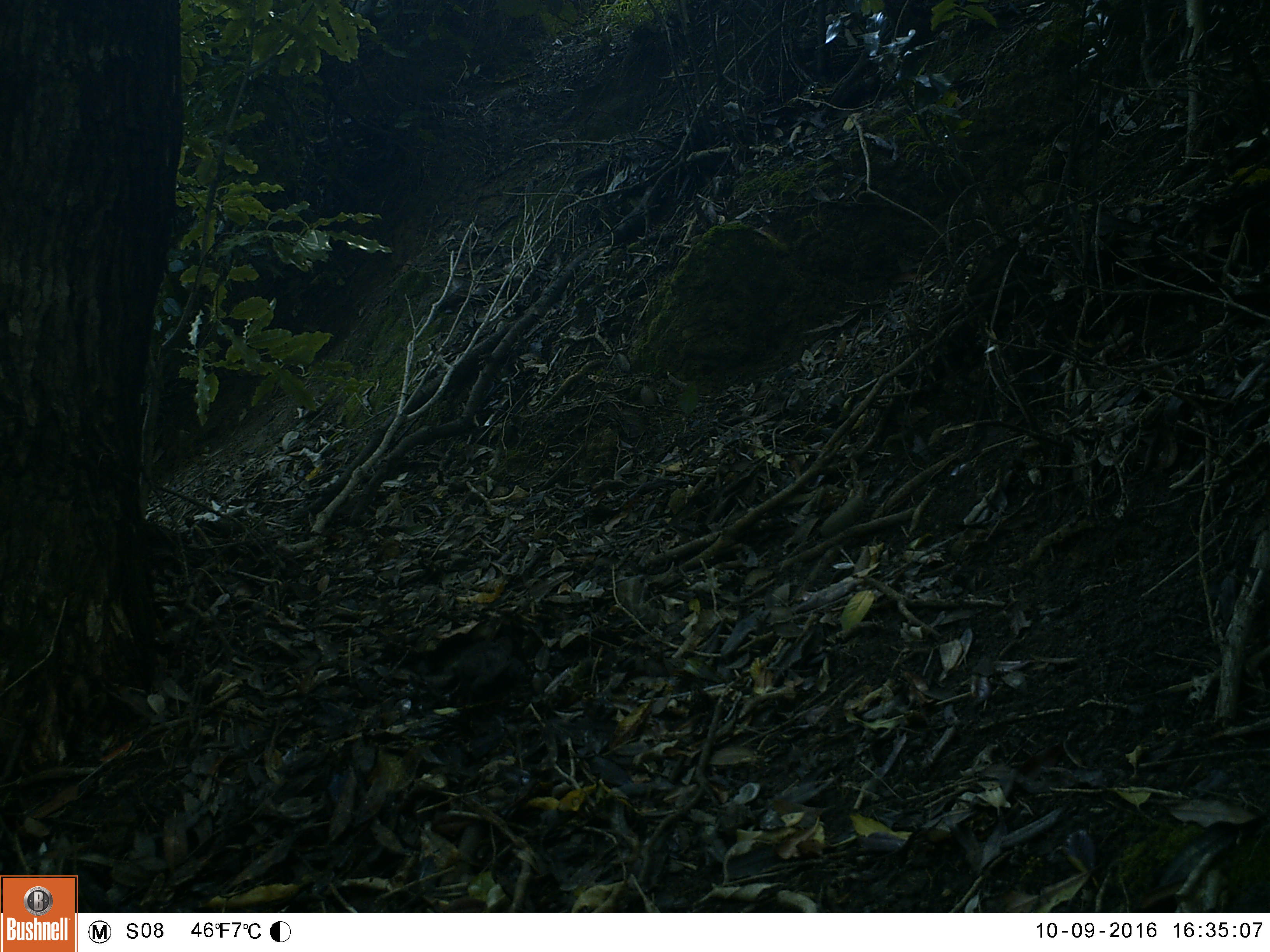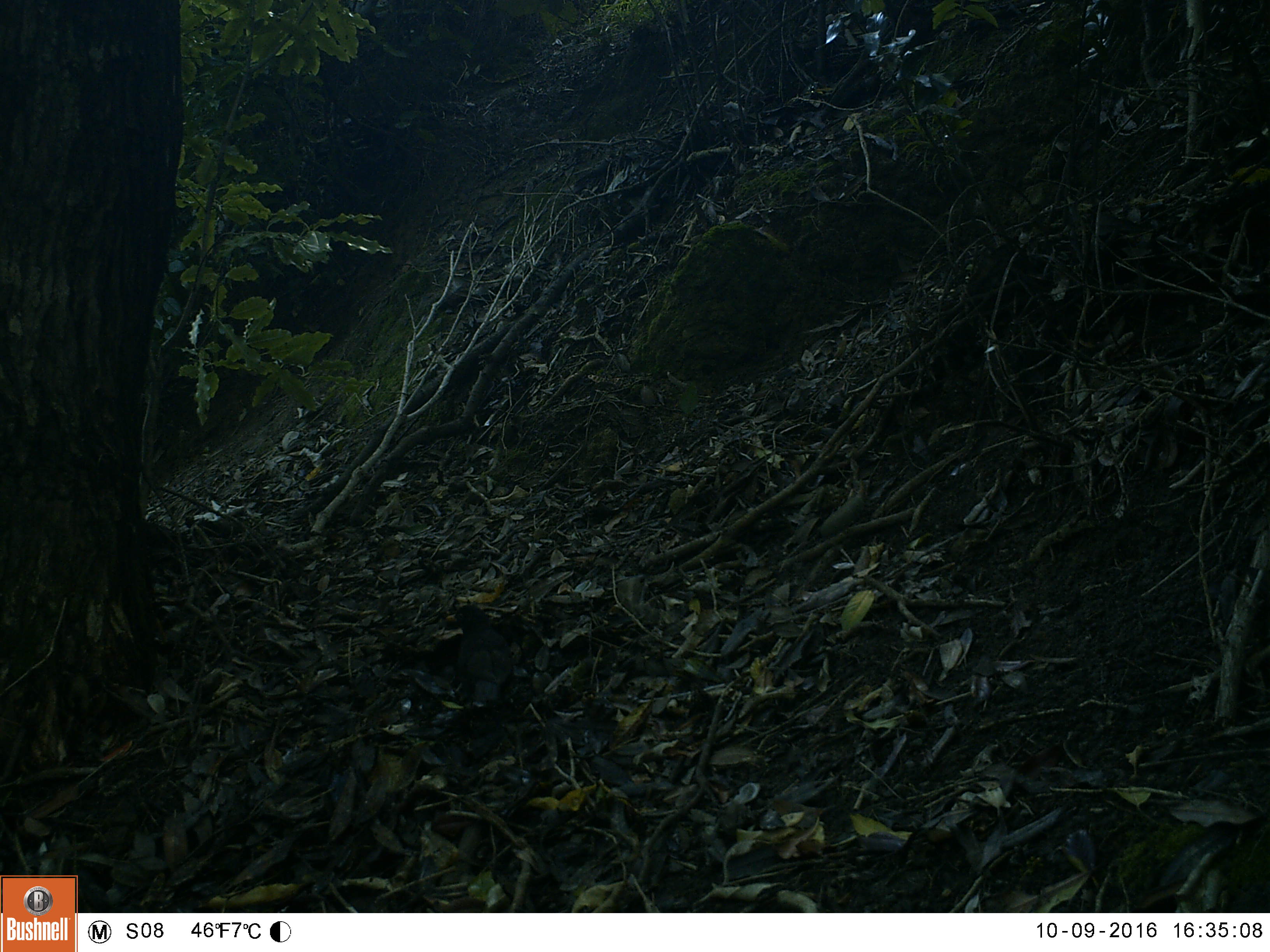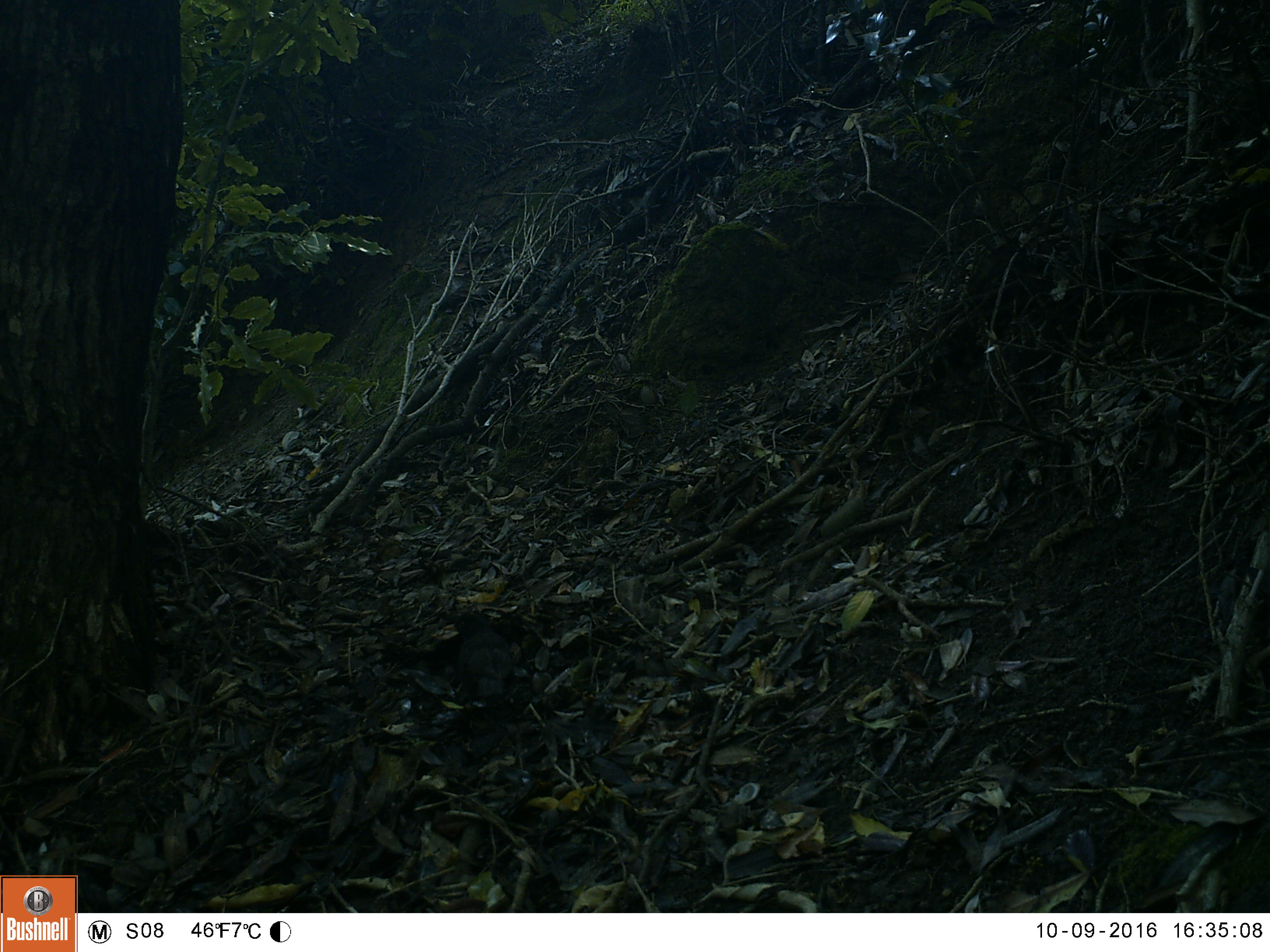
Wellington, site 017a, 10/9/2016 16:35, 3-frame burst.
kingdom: Animalia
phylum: Chordata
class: Aves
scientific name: Aves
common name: bird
Bird (Aves).